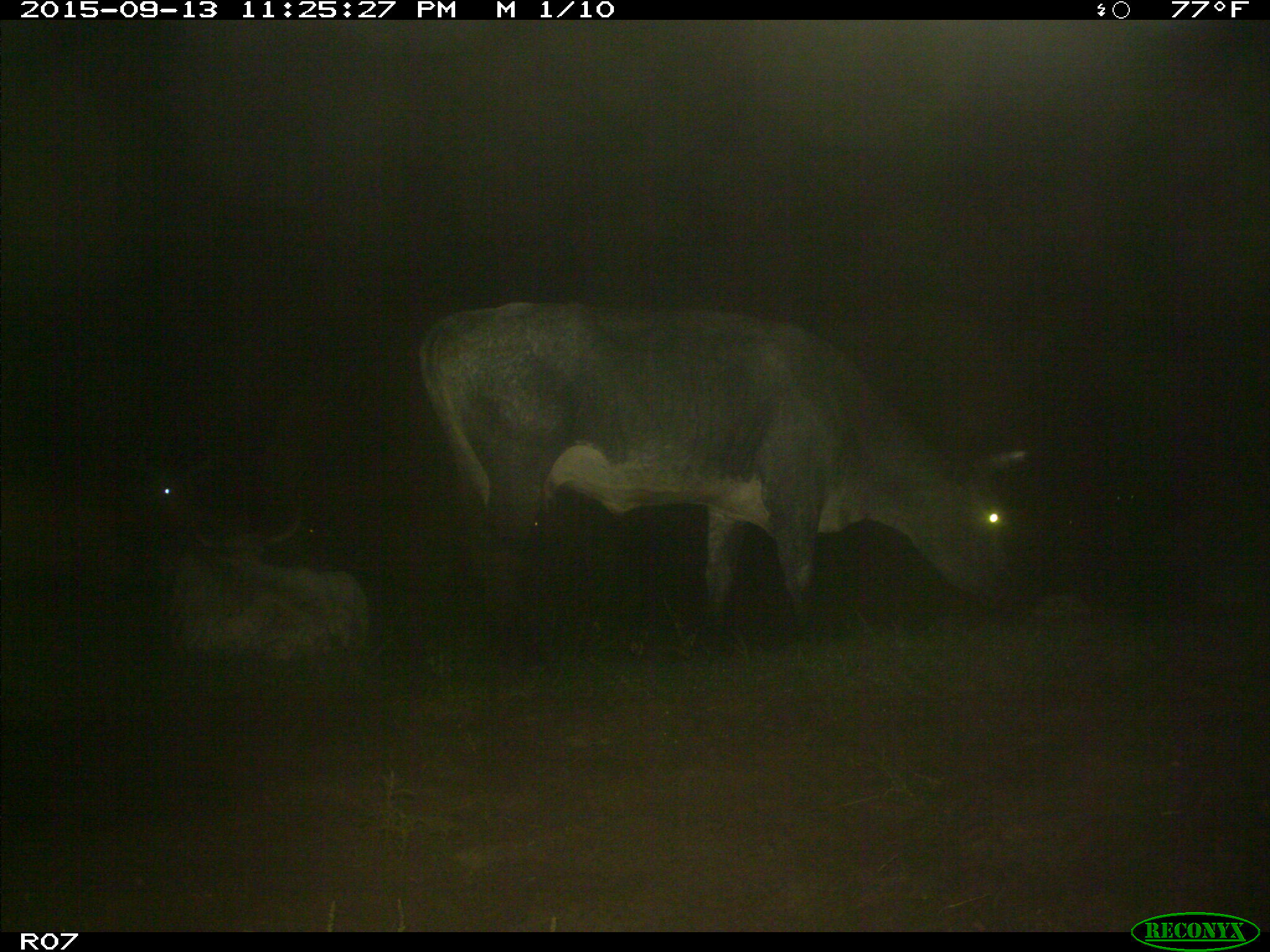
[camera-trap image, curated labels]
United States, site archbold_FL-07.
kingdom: Animalia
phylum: Chordata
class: Mammalia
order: Artiodactyla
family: Bovidae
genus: Bos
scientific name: Bos taurus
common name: domestic cow